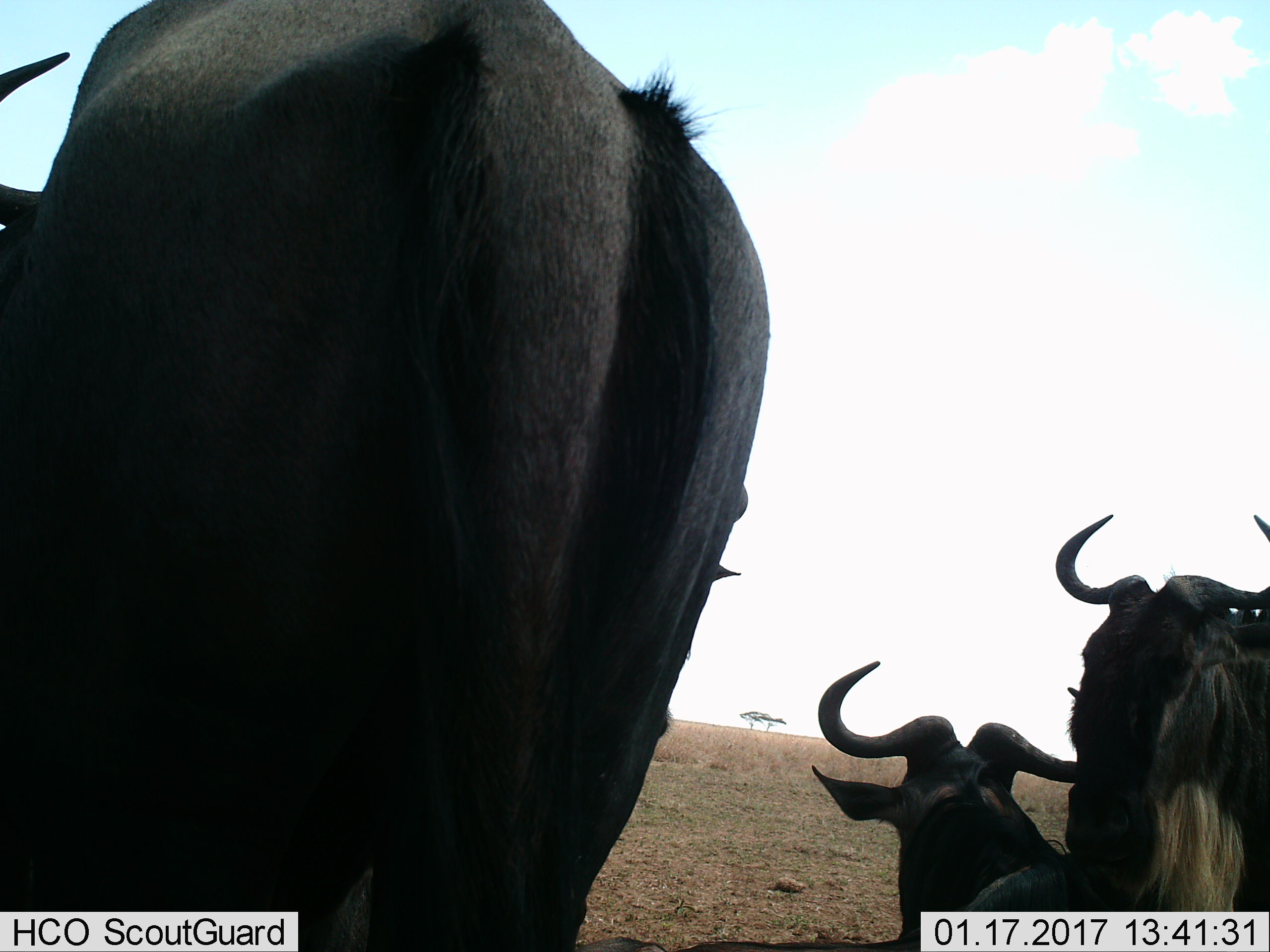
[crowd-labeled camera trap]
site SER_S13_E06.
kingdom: Animalia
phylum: Chordata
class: Mammalia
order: Artiodactyla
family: Bovidae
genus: Connochaetes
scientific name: Connochaetes taurinus taurinus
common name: blue wildebeest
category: wildebeestblue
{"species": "wildebeestblue (blue wildebeest) (Connochaetes taurinus taurinus)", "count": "3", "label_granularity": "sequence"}